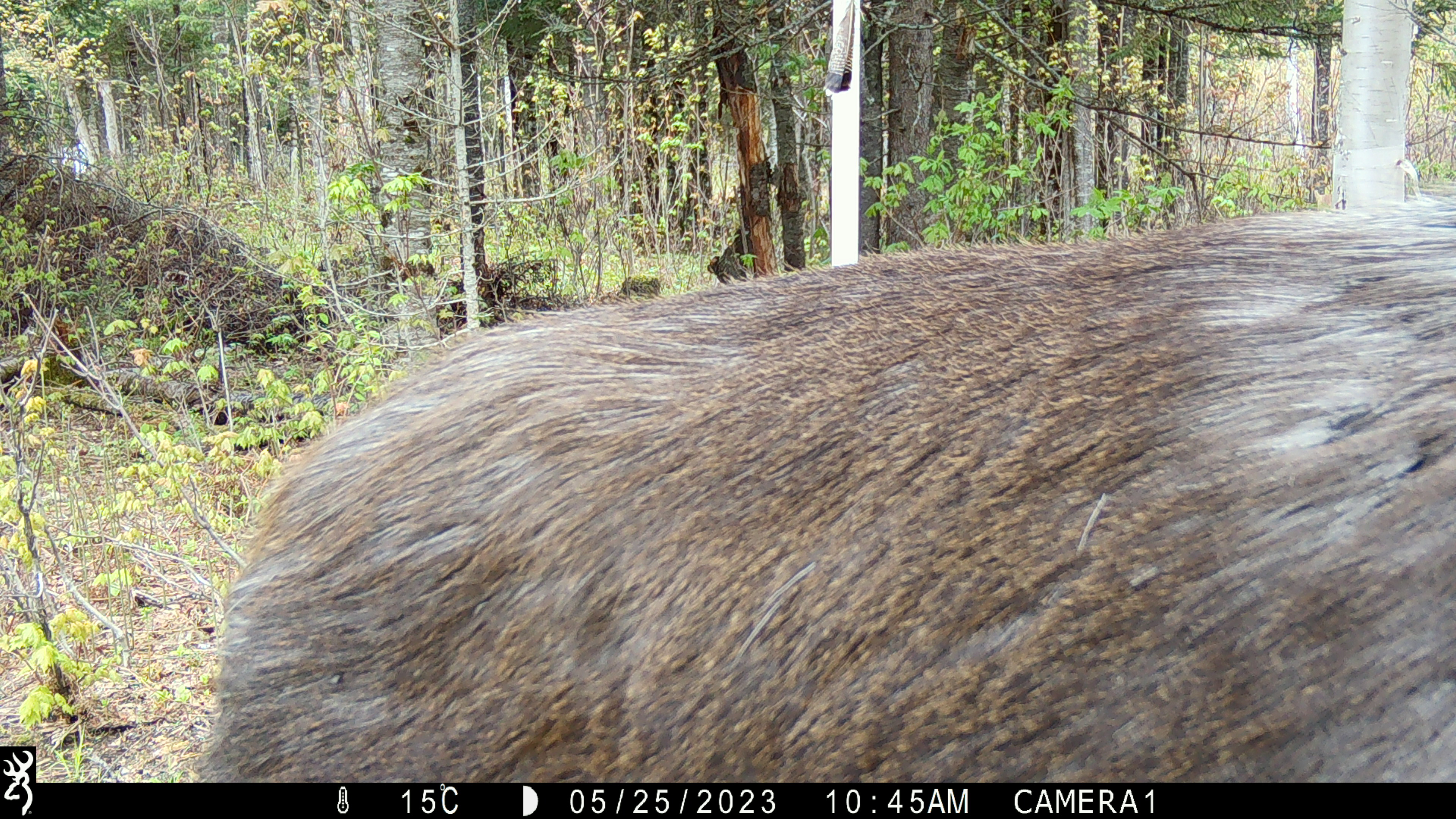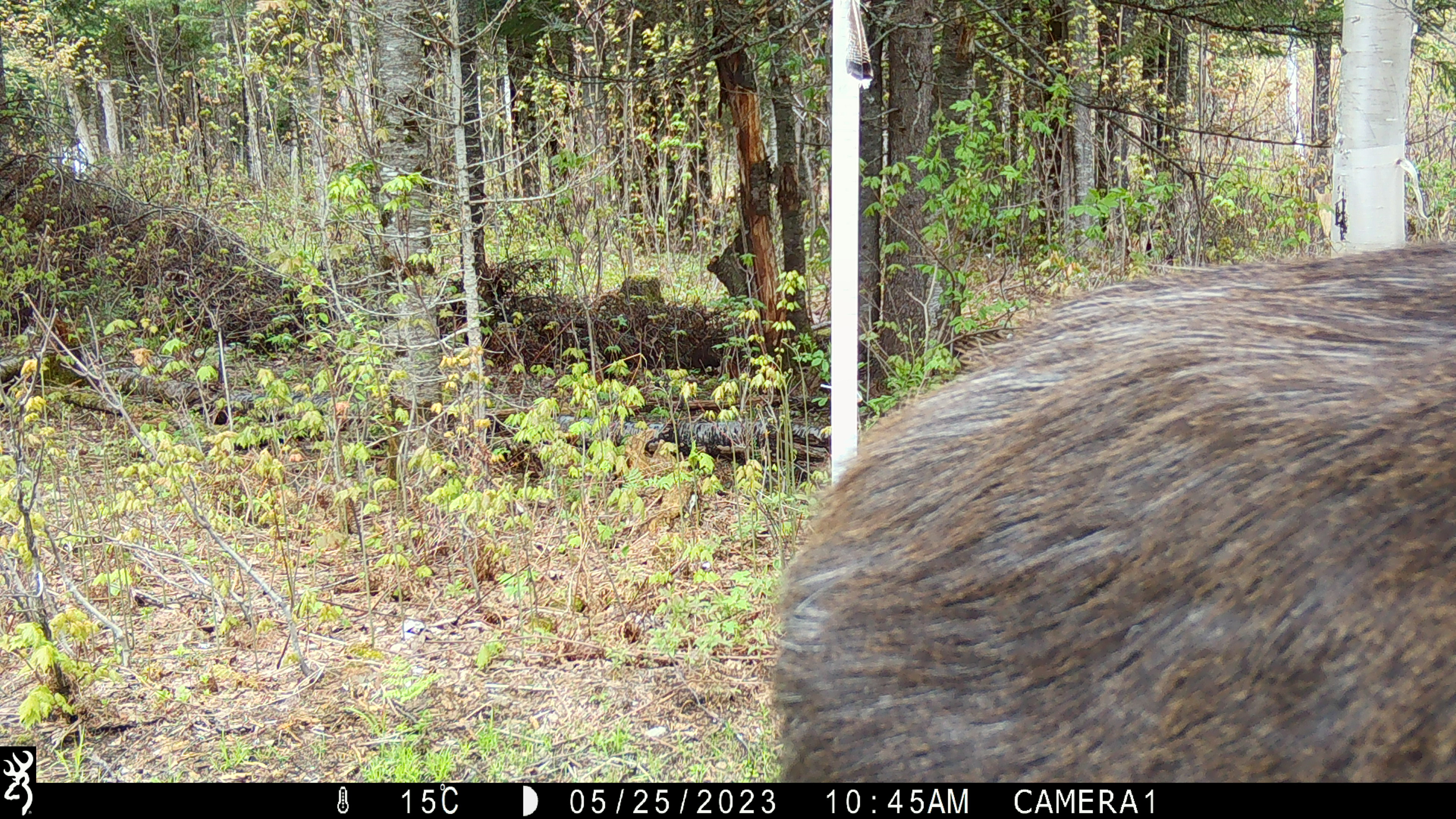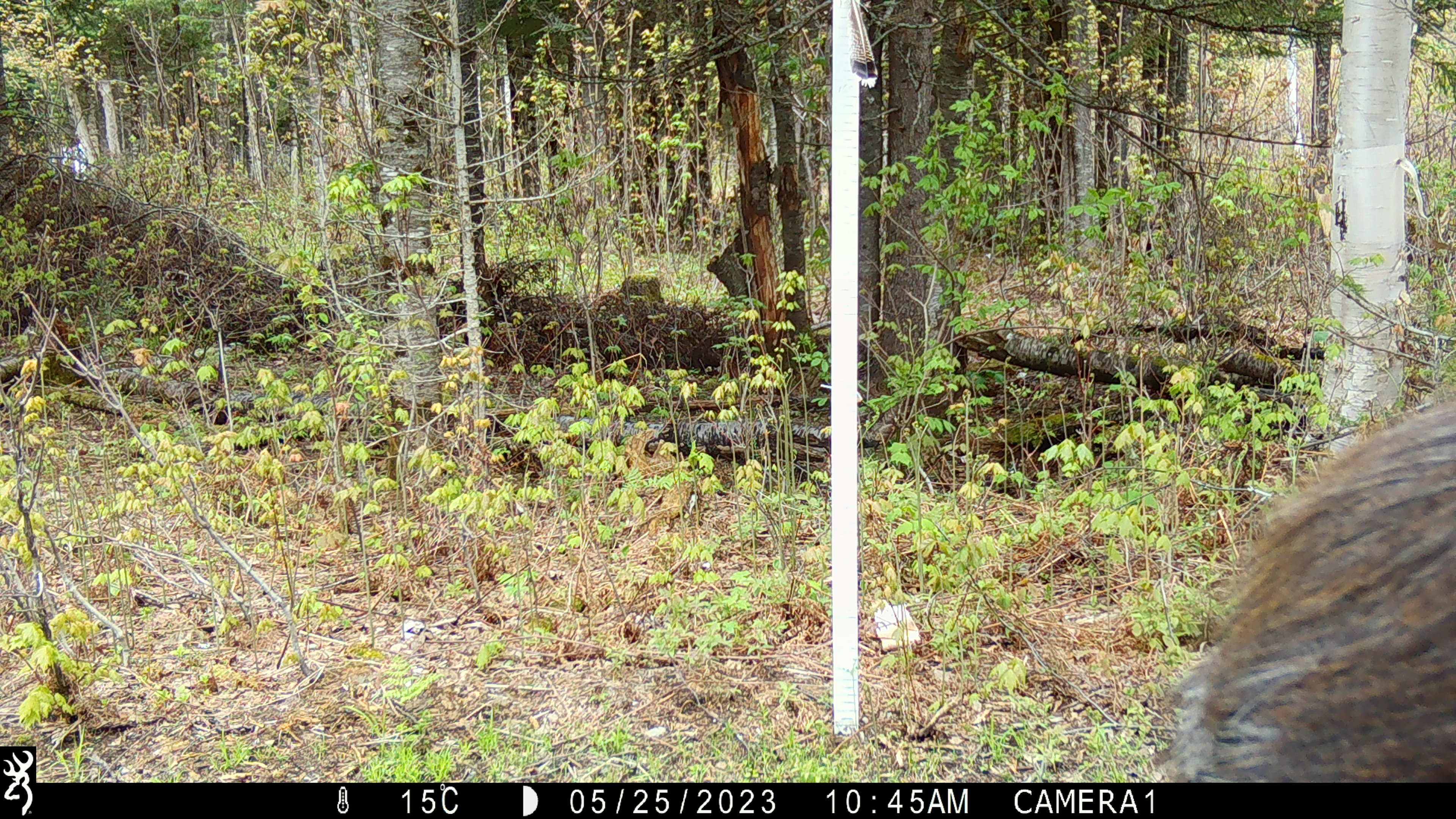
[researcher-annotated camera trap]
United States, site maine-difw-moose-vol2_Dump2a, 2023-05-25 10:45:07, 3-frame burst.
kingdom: Animalia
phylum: Chordata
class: Mammalia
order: Artiodactyla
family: Cervidae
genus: Alces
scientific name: Alces alces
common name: moose